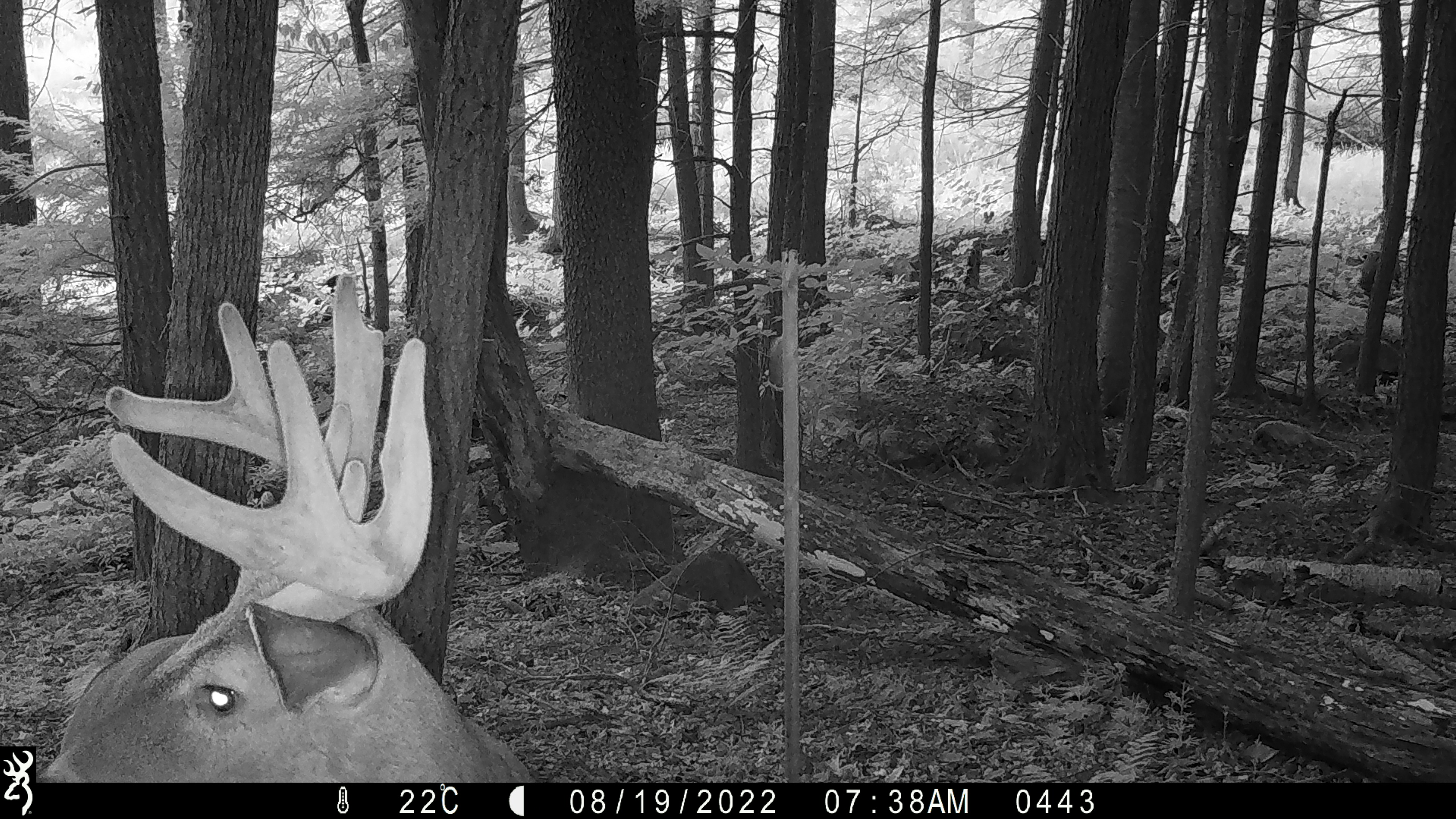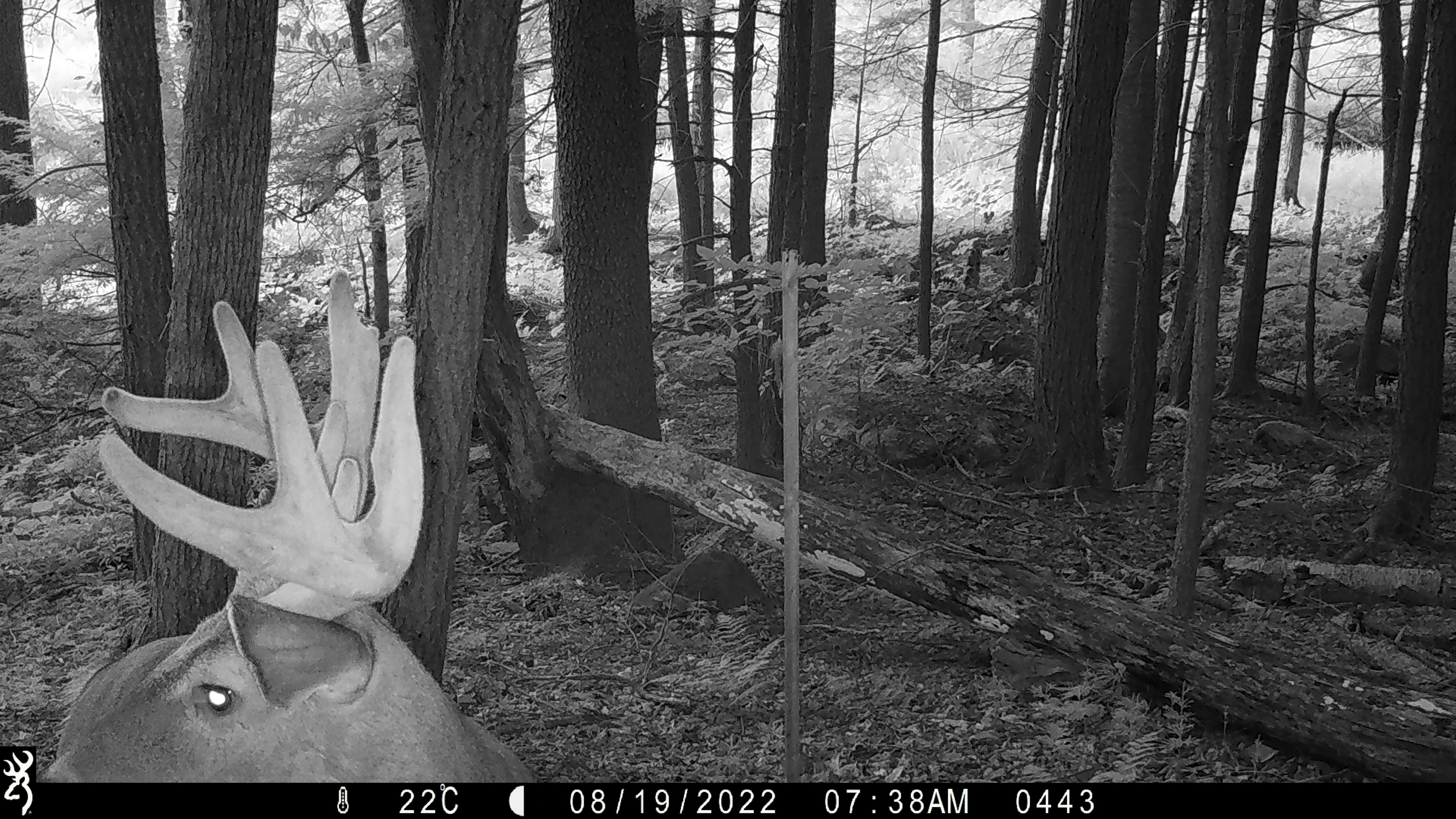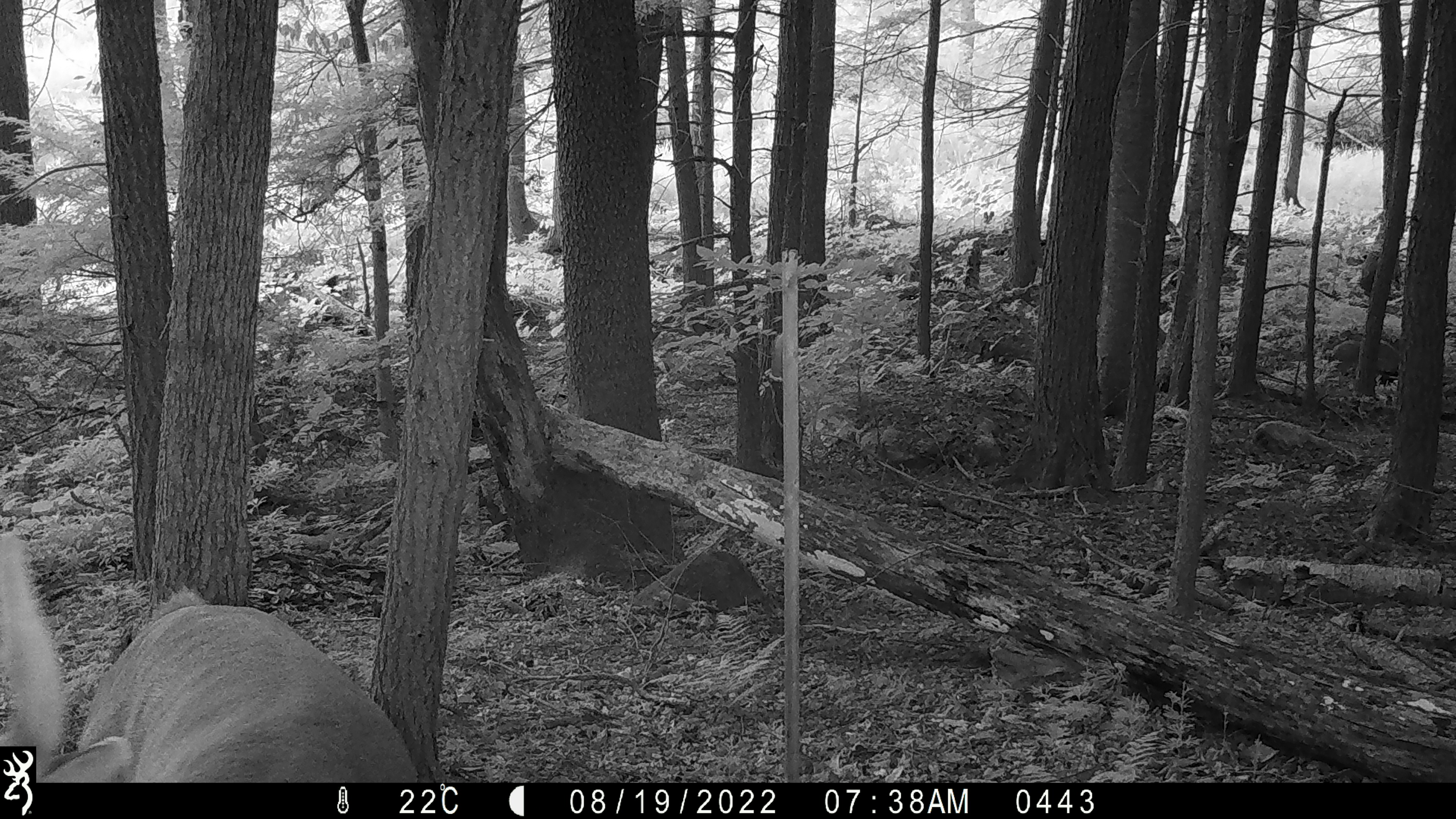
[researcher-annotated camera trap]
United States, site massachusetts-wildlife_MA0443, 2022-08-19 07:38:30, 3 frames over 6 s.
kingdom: Animalia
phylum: Chordata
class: Mammalia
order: Artiodactyla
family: Cervidae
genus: Odocoileus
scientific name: Odocoileus virginianus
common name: white-tailed deer